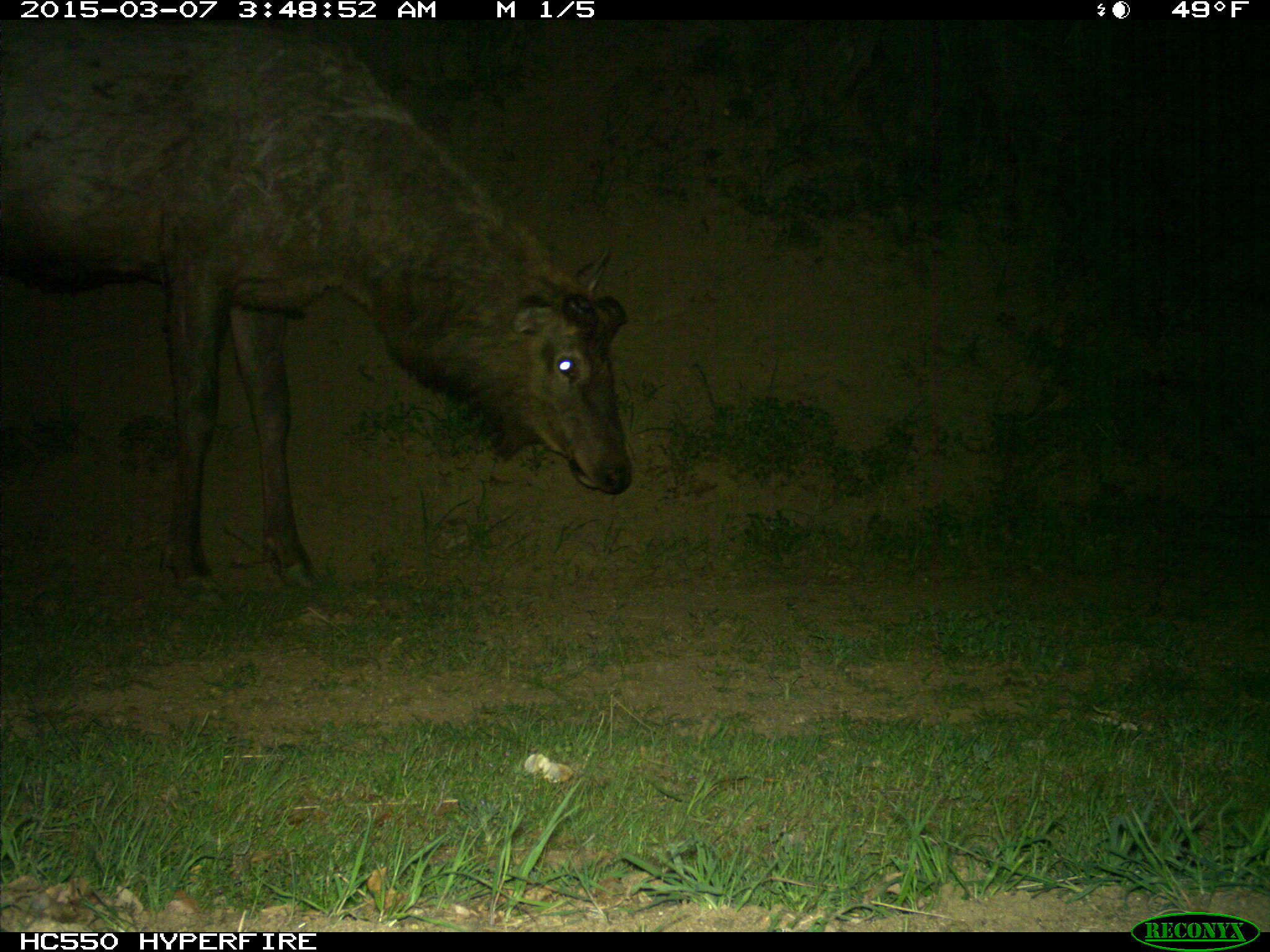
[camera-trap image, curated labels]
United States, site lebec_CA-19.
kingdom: Animalia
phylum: Chordata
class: Mammalia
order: Artiodactyla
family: Cervidae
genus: Cervus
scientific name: Cervus canadensis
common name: elk